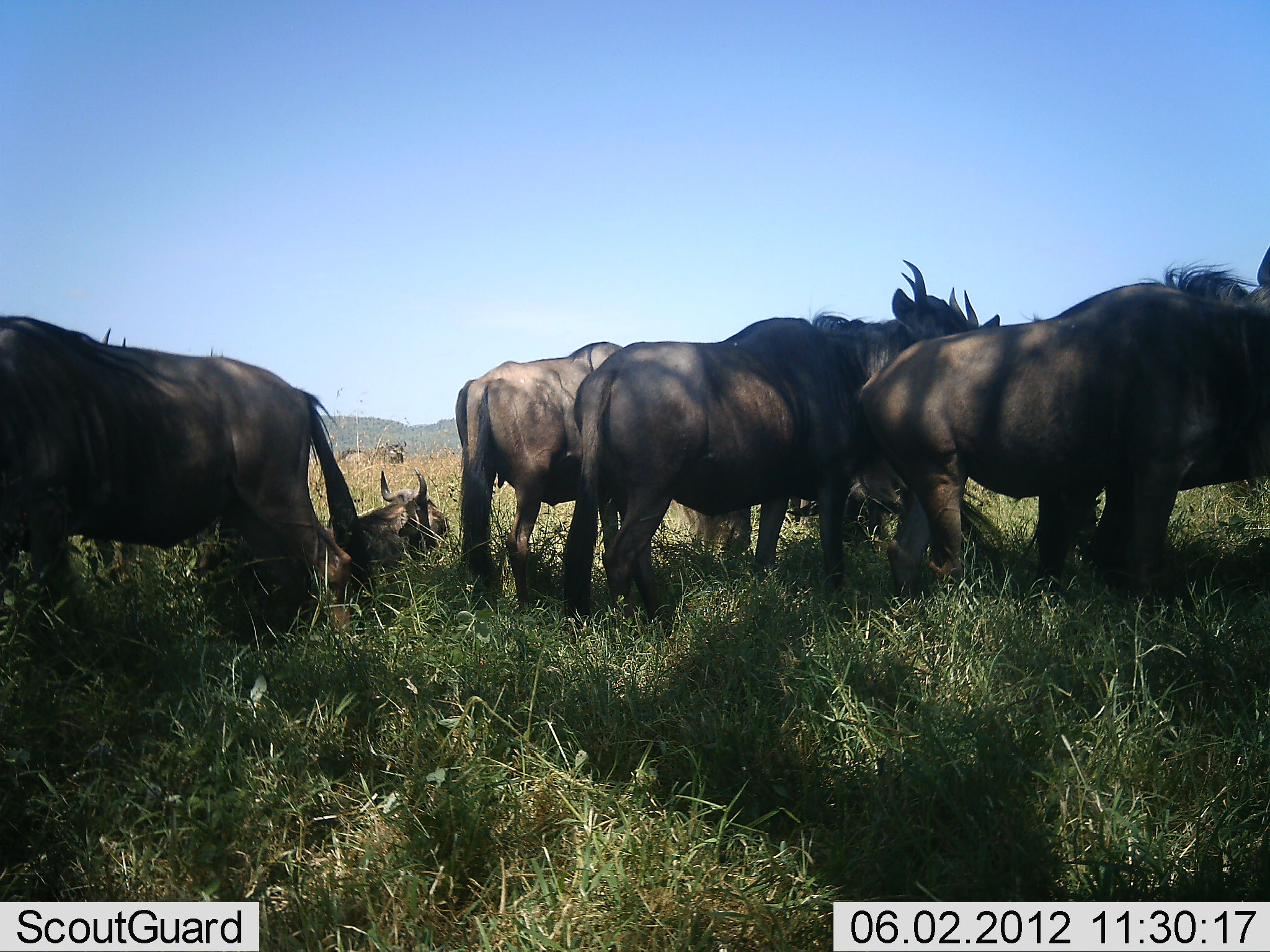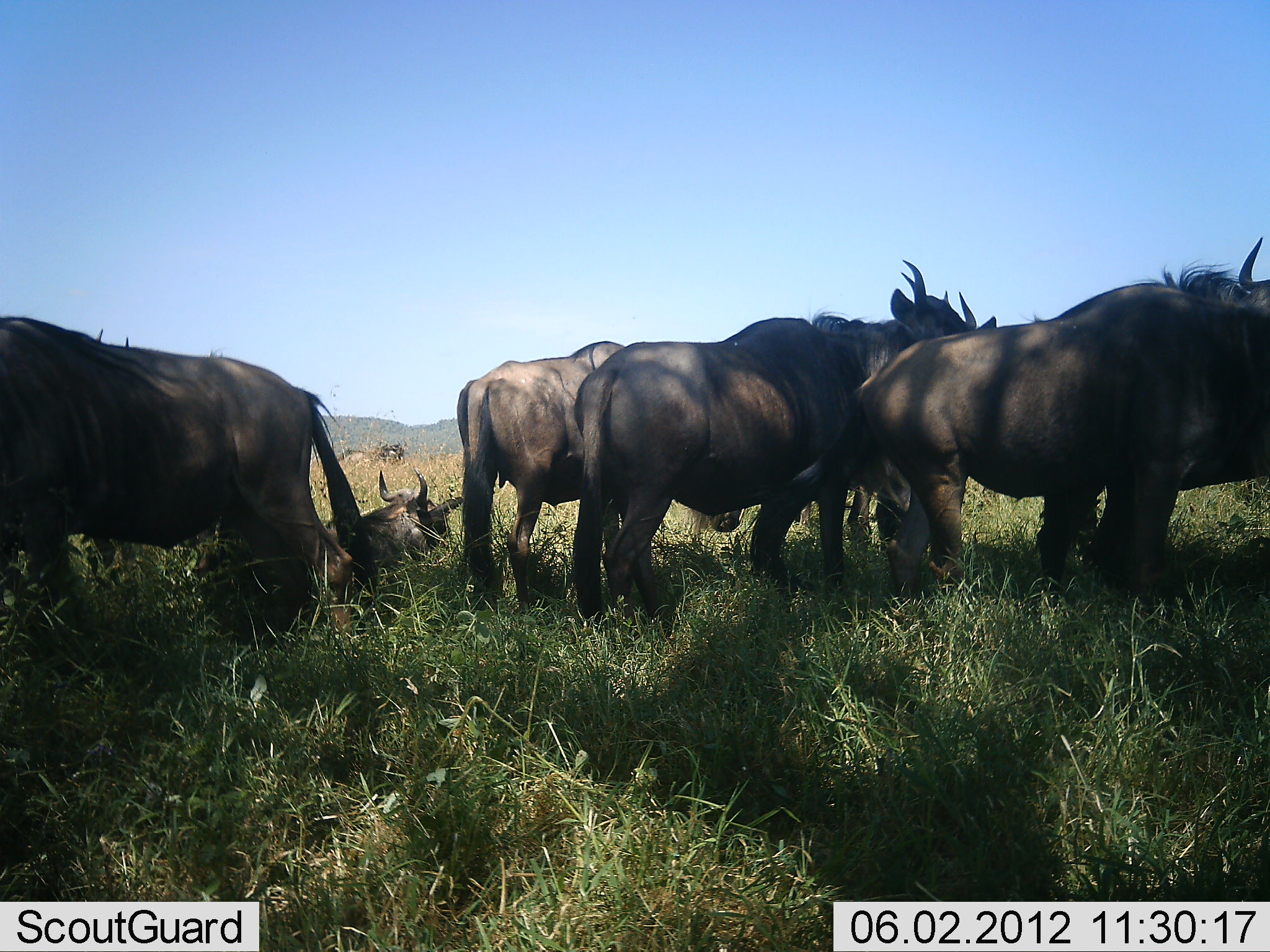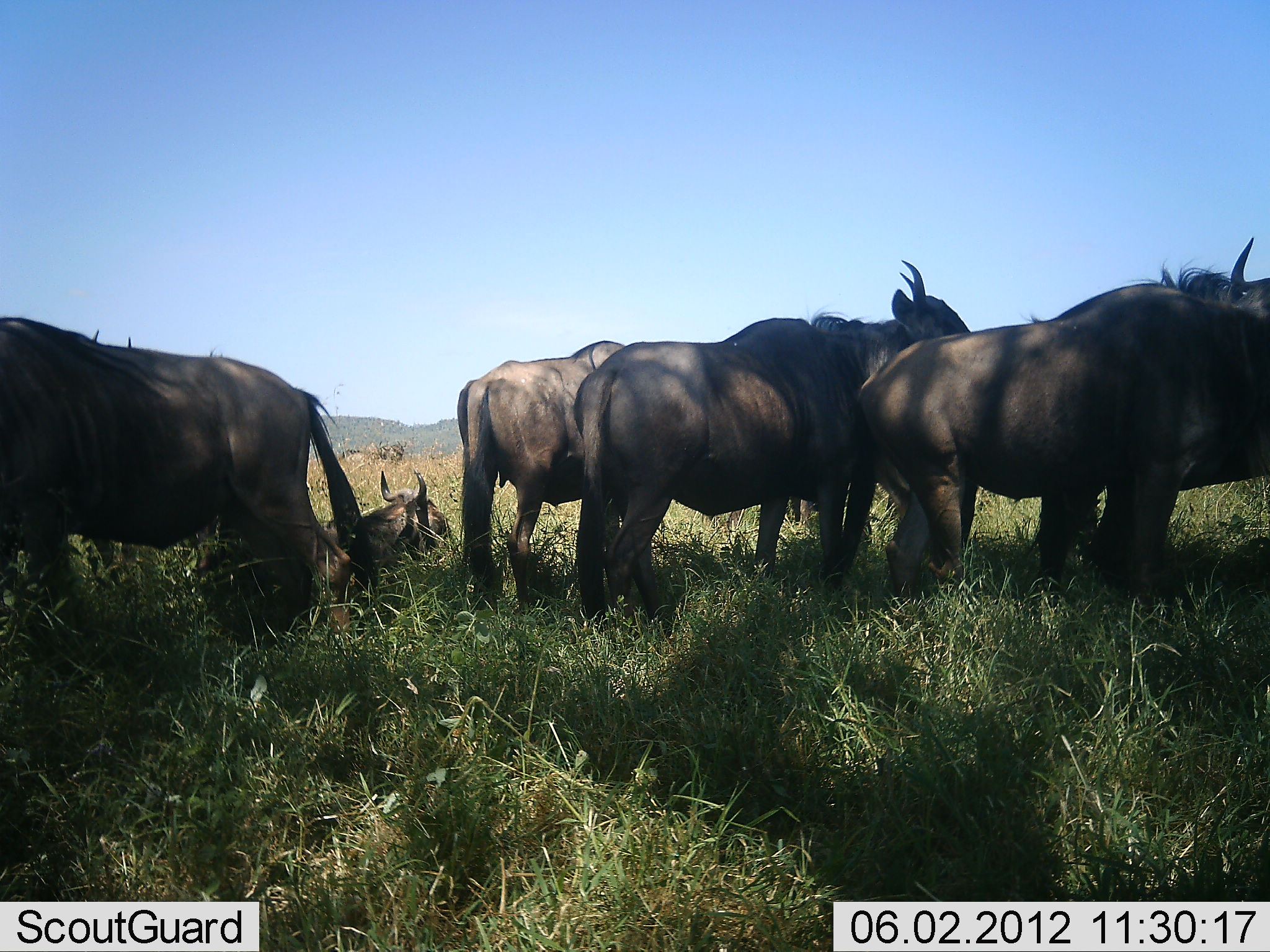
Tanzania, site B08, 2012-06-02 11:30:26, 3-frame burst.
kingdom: Animalia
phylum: Chordata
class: Mammalia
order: Artiodactyla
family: Bovidae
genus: Connochaetes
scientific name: Connochaetes taurinus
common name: blue wildebeest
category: wildebeest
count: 7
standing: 80%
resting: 70%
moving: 0%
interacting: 0%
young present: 0%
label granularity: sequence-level